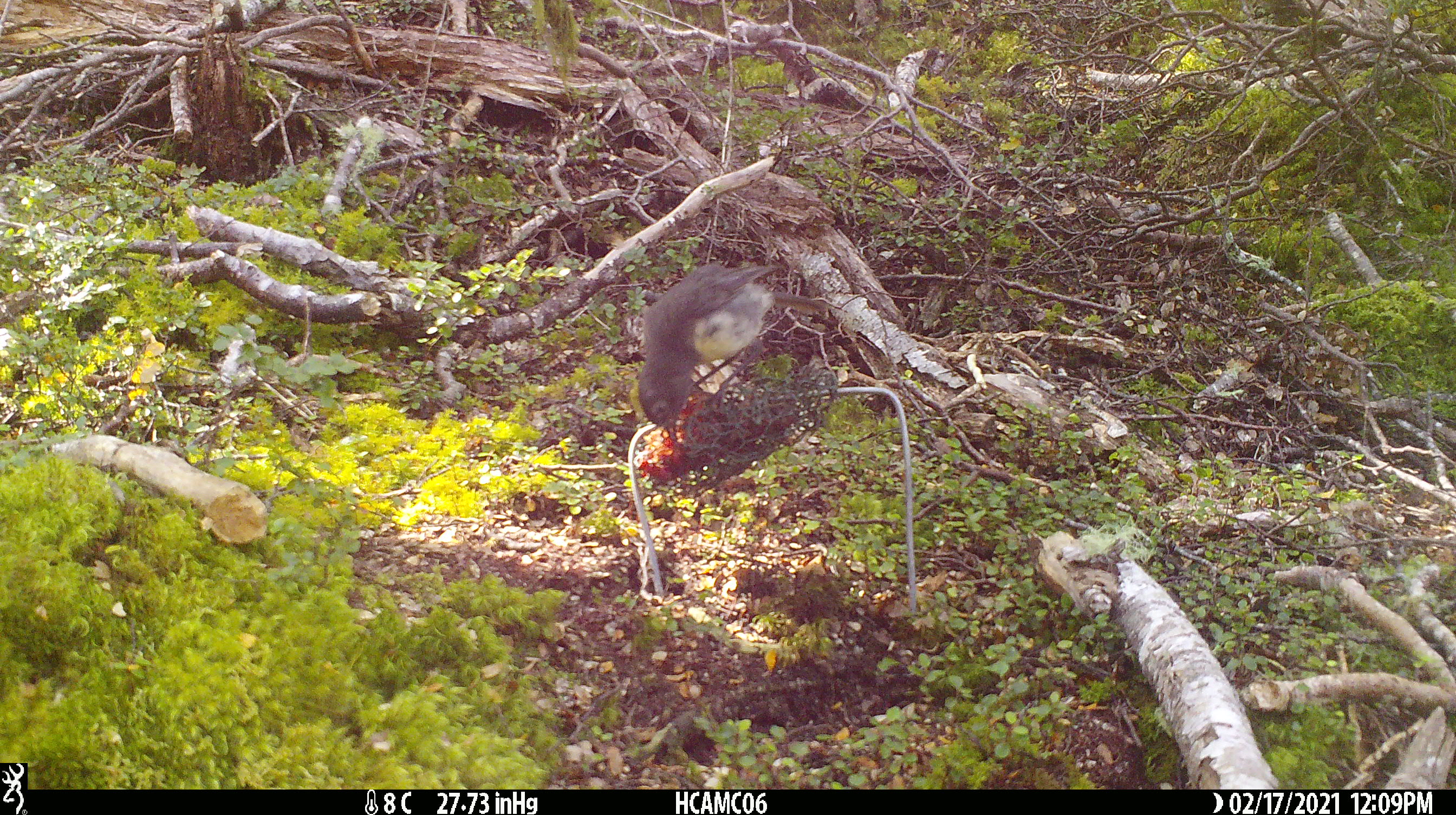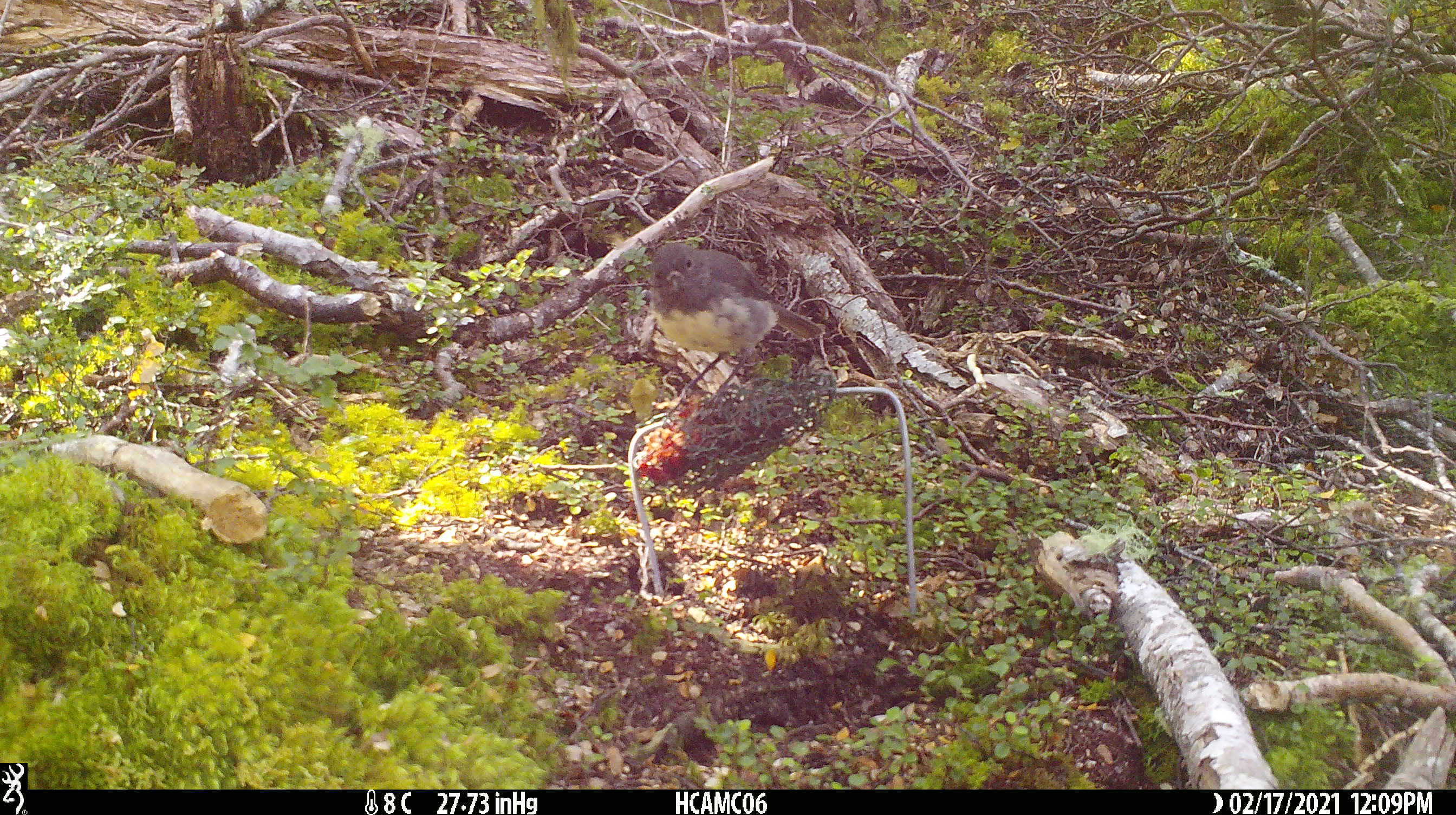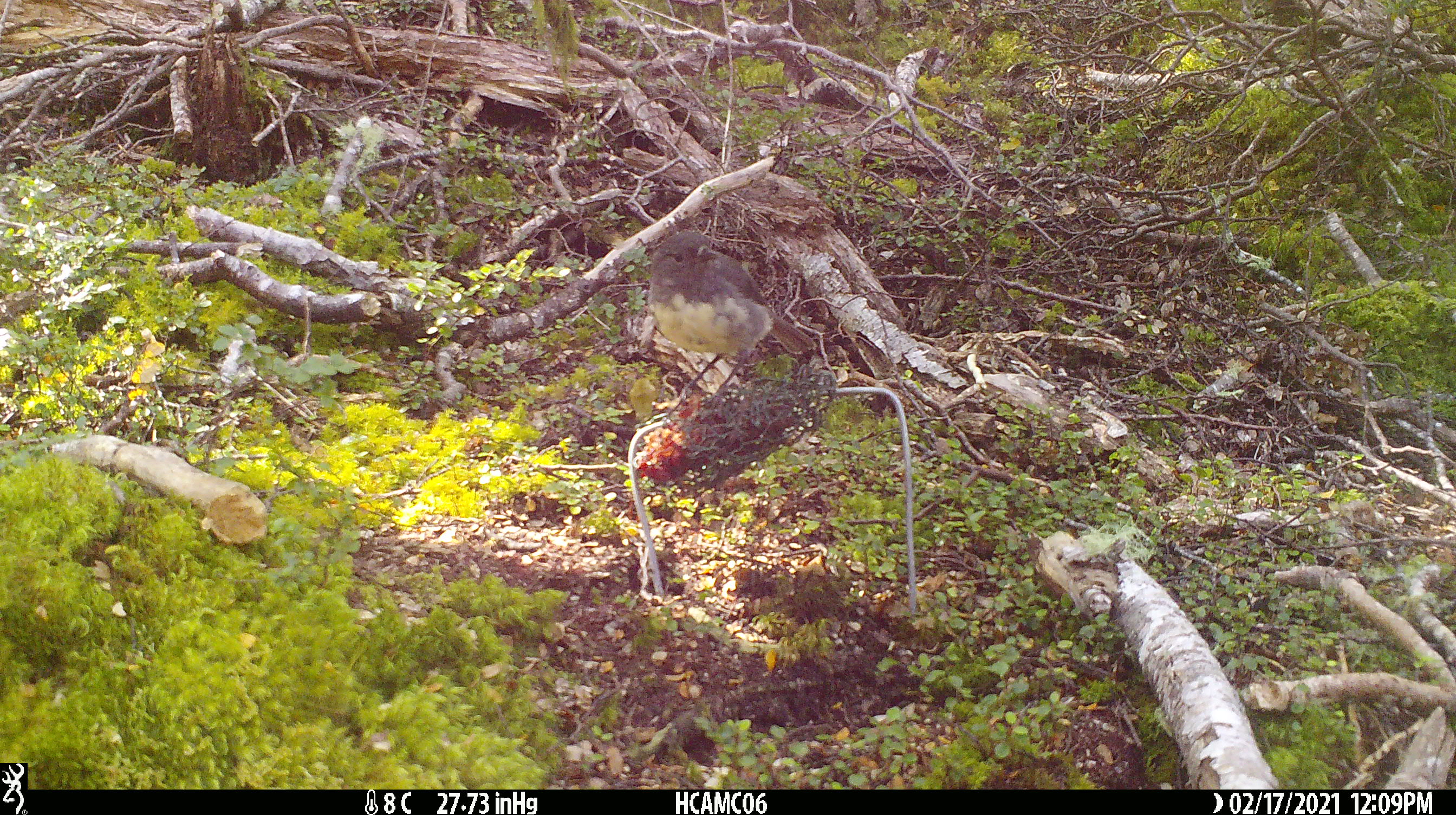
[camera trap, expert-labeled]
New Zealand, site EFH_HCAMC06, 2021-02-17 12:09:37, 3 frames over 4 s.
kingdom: Animalia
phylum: Chordata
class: Aves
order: Passeriformes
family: Petroicidae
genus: Petroica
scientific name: Petroica australis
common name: new zealand robin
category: robin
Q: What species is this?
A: Robin (new zealand robin) (Petroica australis).